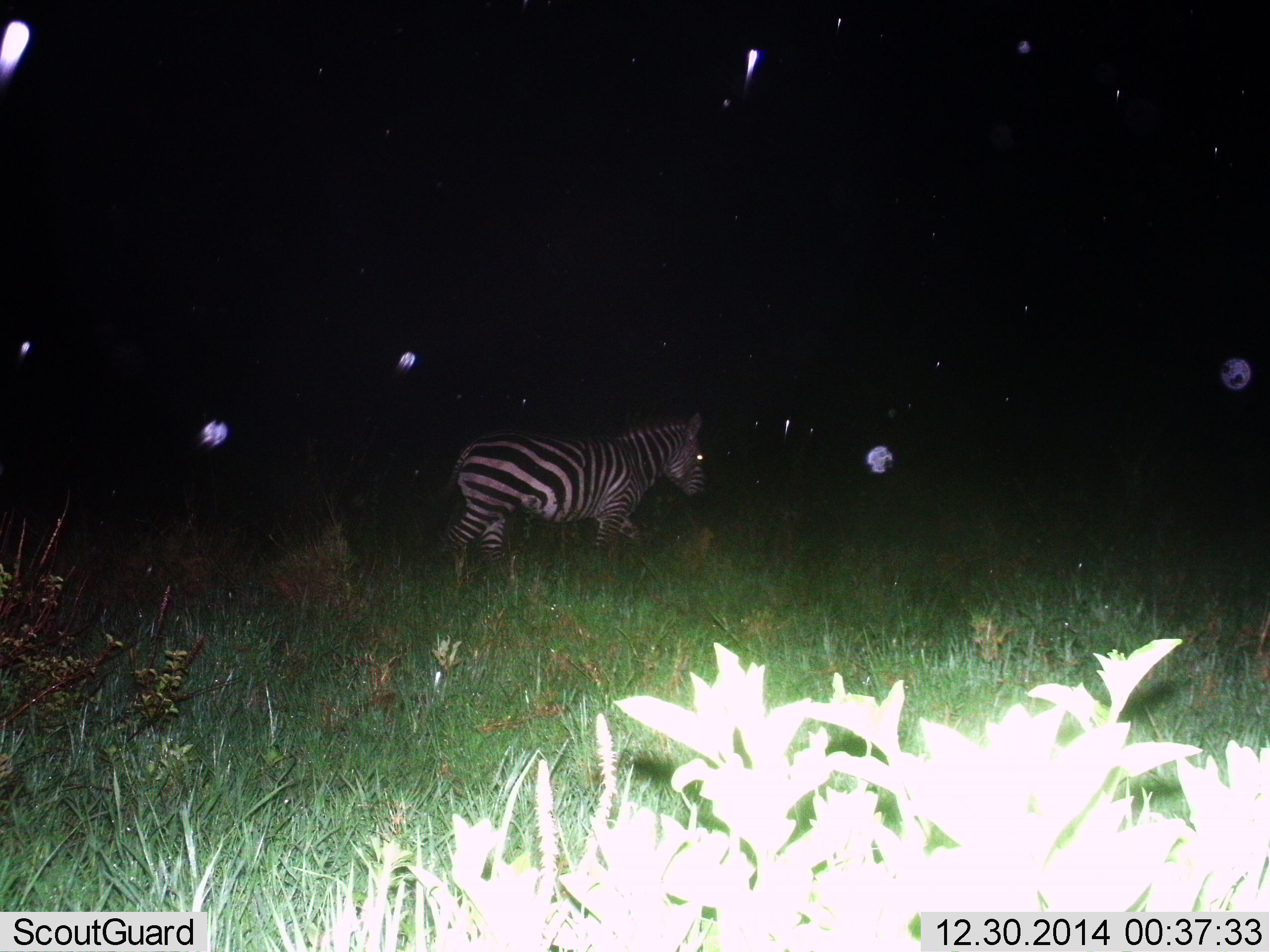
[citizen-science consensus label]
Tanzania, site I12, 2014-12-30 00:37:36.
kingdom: Animalia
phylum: Chordata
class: Mammalia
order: Perissodactyla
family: Equidae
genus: Equus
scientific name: Equus quagga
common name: plains zebra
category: zebra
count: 1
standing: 40%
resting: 0%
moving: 60%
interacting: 0%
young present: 0%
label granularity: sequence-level